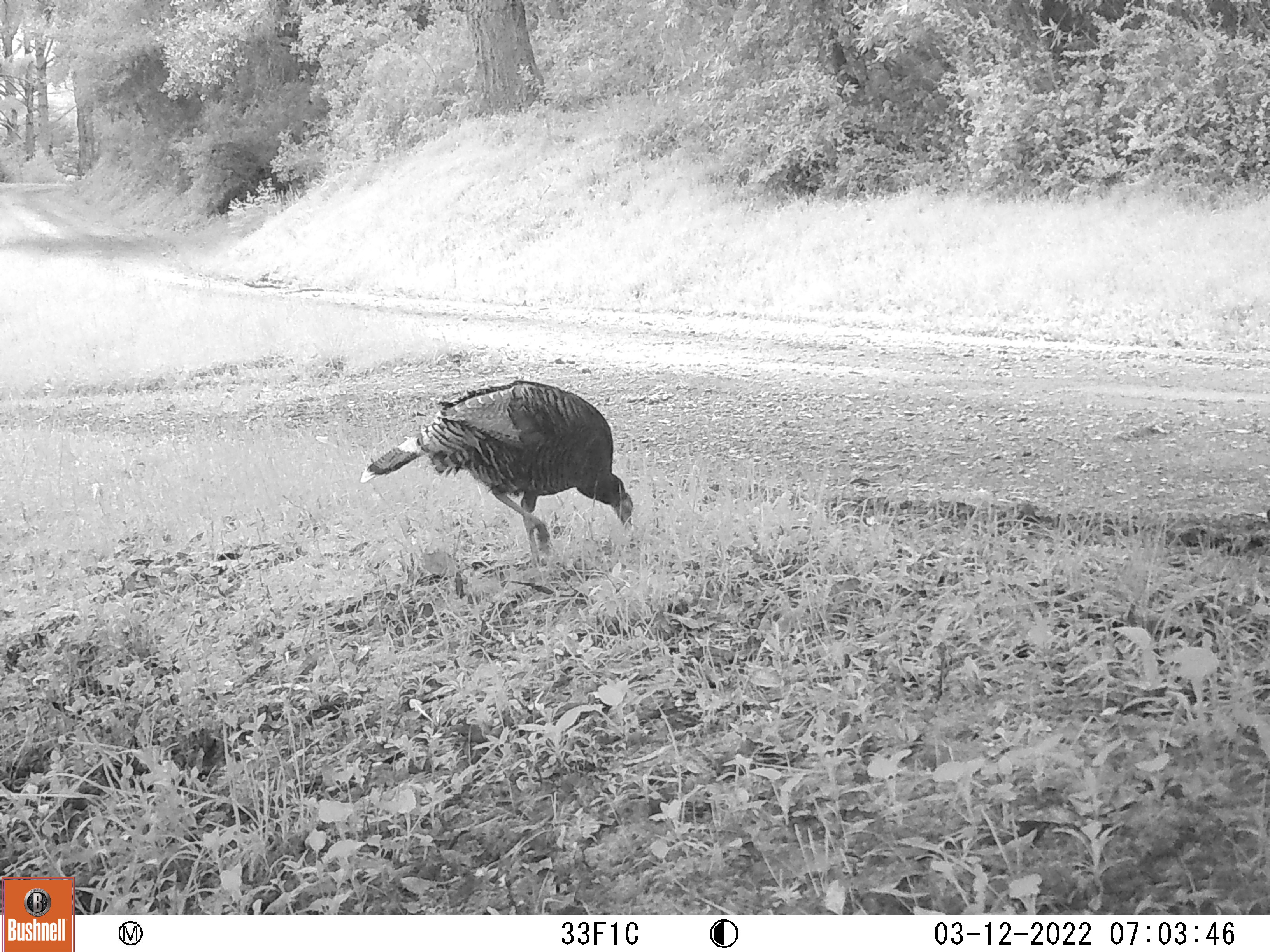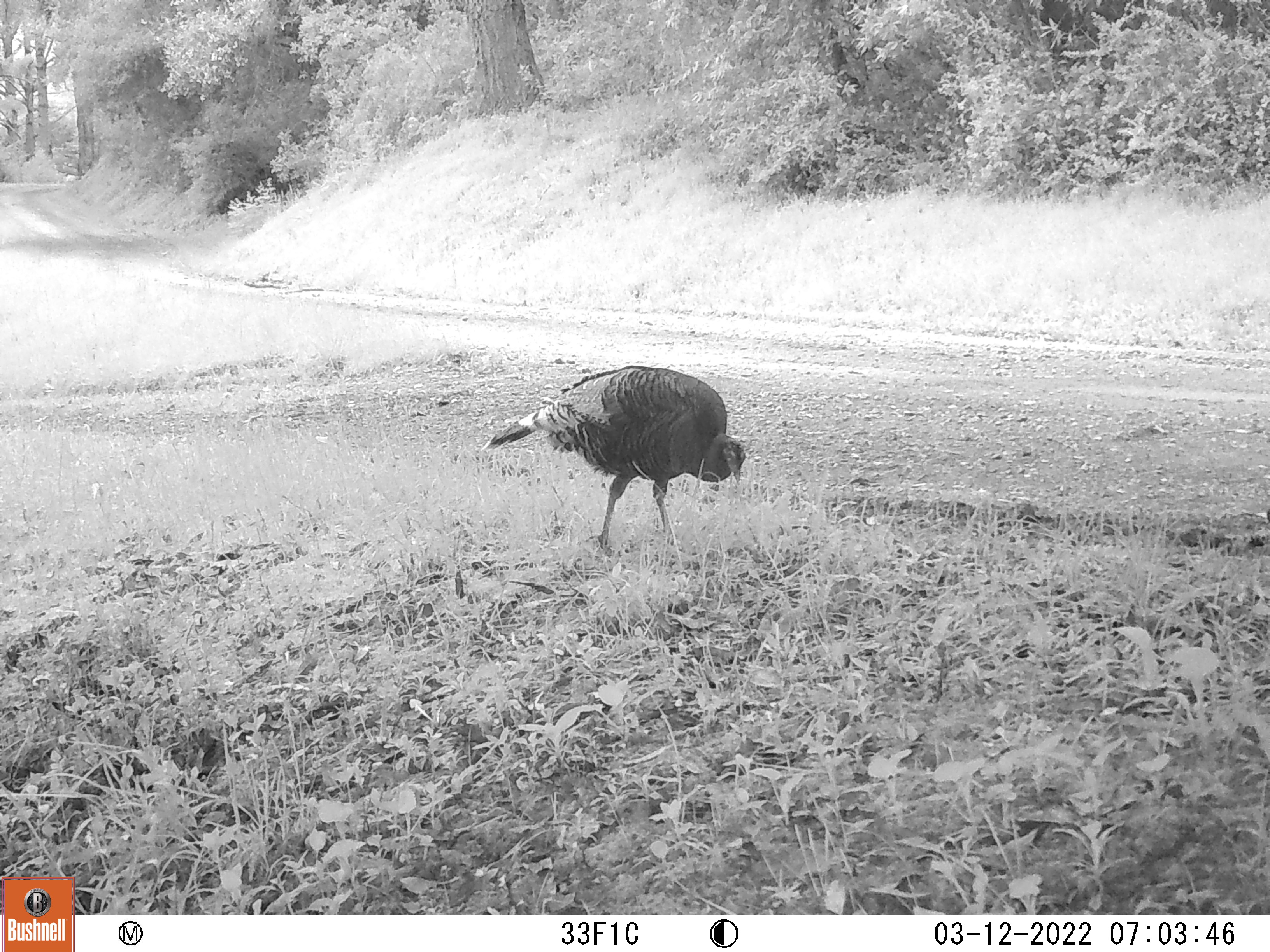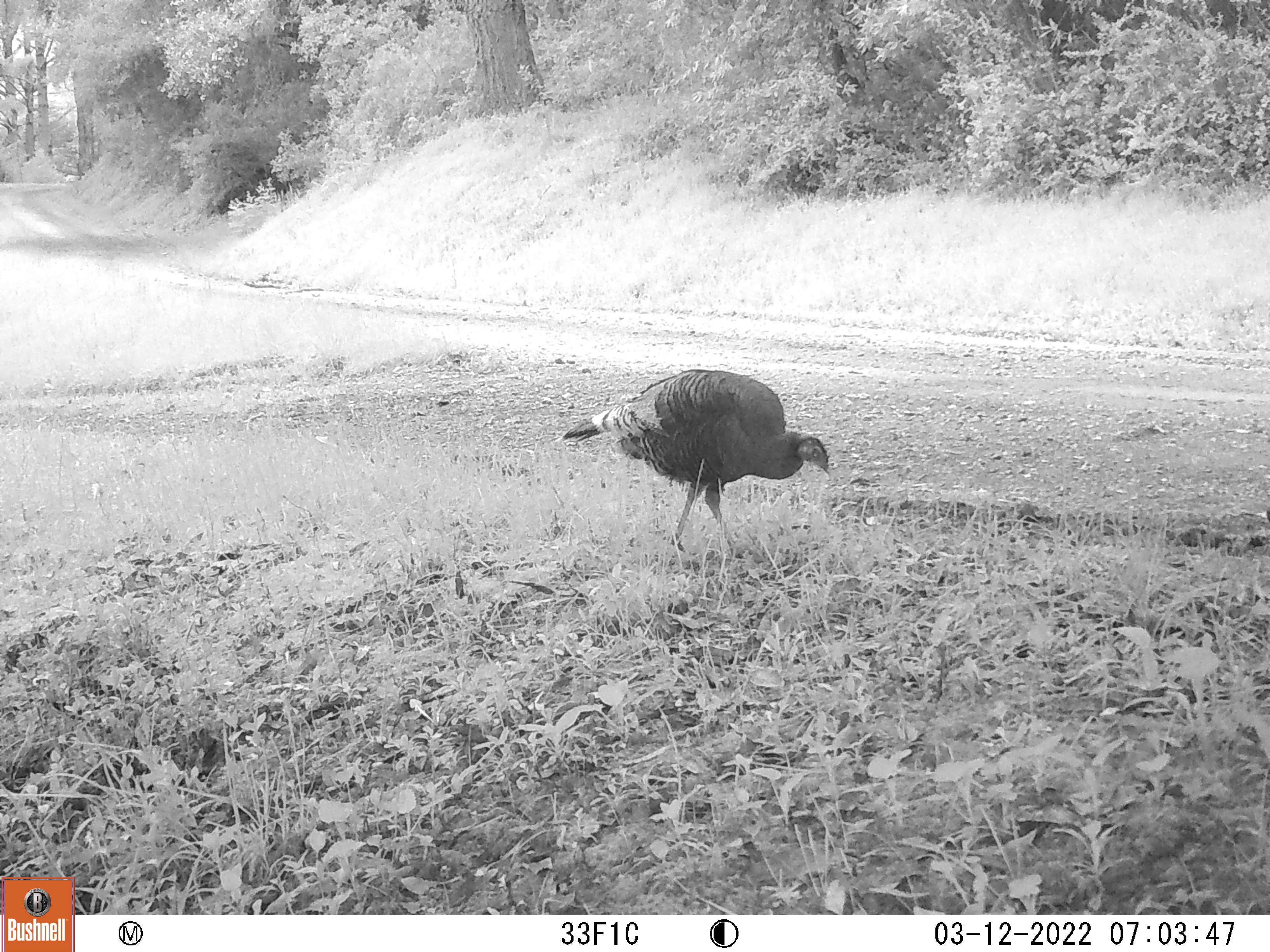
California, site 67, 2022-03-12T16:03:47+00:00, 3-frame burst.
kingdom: Animalia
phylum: Chordata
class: Aves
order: Galliformes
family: Phasianidae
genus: Meleagris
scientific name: Meleagris gallopavo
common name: turkey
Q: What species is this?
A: Turkey (Meleagris gallopavo).